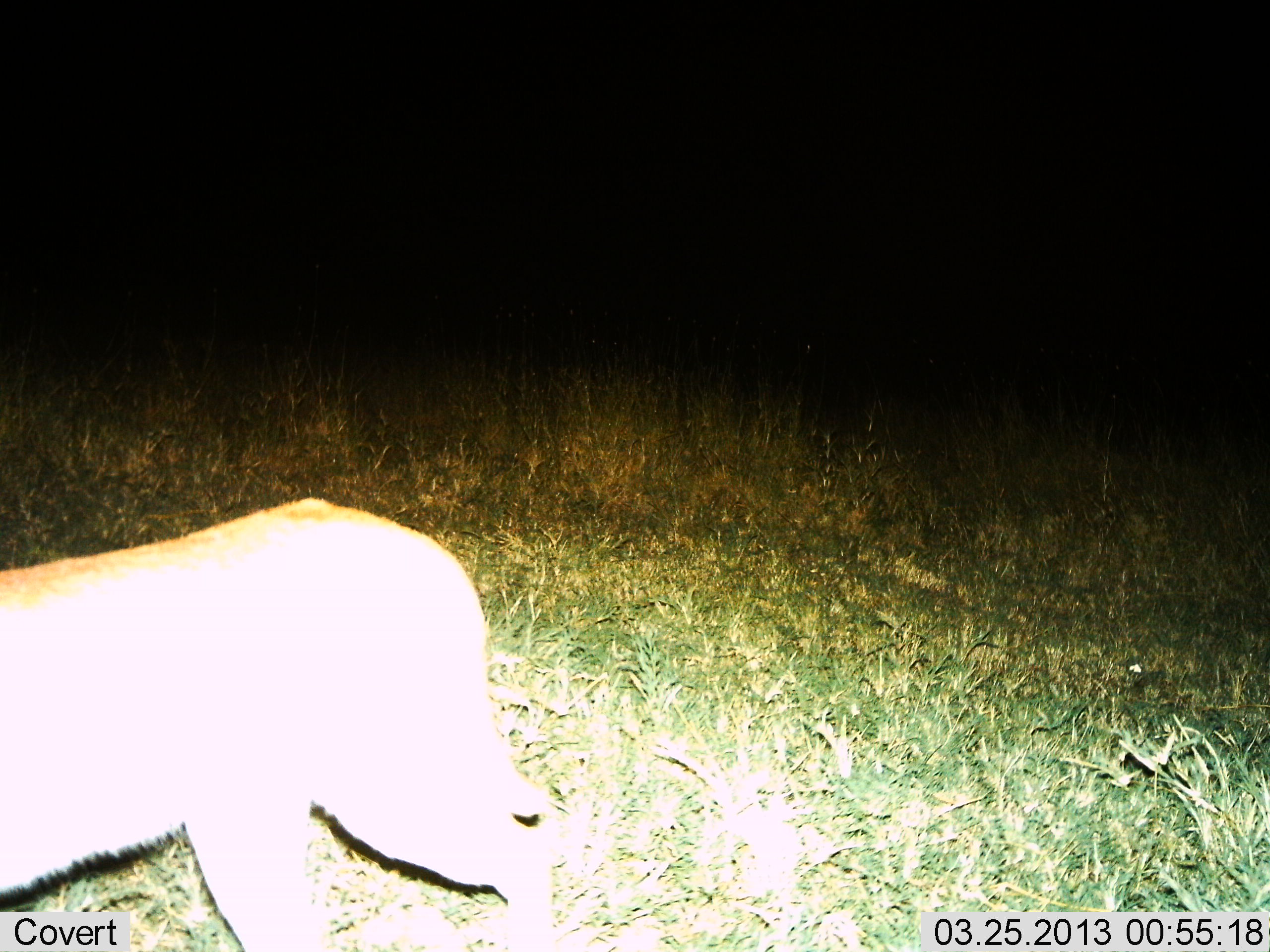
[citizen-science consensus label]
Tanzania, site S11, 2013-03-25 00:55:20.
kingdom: Animalia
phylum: Chordata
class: Mammalia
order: Carnivora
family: Felidae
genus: Panthera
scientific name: Panthera leo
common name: lion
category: lionfemale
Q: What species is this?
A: Lionfemale (lion) (Panthera leo).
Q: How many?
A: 1.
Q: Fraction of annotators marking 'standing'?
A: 17%.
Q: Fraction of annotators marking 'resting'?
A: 0%.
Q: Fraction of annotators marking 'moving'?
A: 83%.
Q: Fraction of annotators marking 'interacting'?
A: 0%.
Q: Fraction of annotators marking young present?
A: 0%.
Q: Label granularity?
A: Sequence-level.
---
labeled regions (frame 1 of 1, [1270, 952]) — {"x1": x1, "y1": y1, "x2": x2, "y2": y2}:
animal: {"x1": 0, "y1": 496, "x2": 549, "y2": 952}